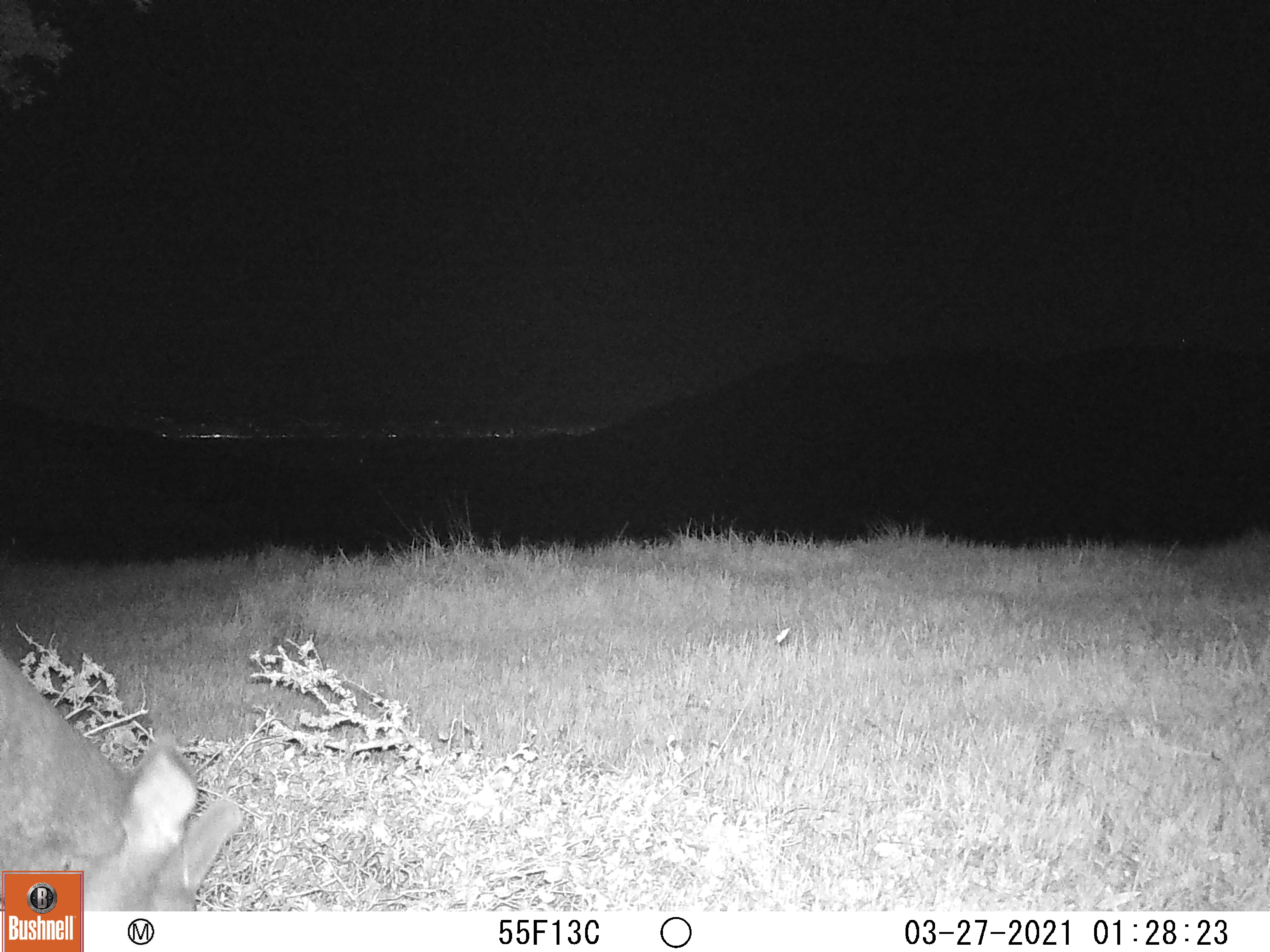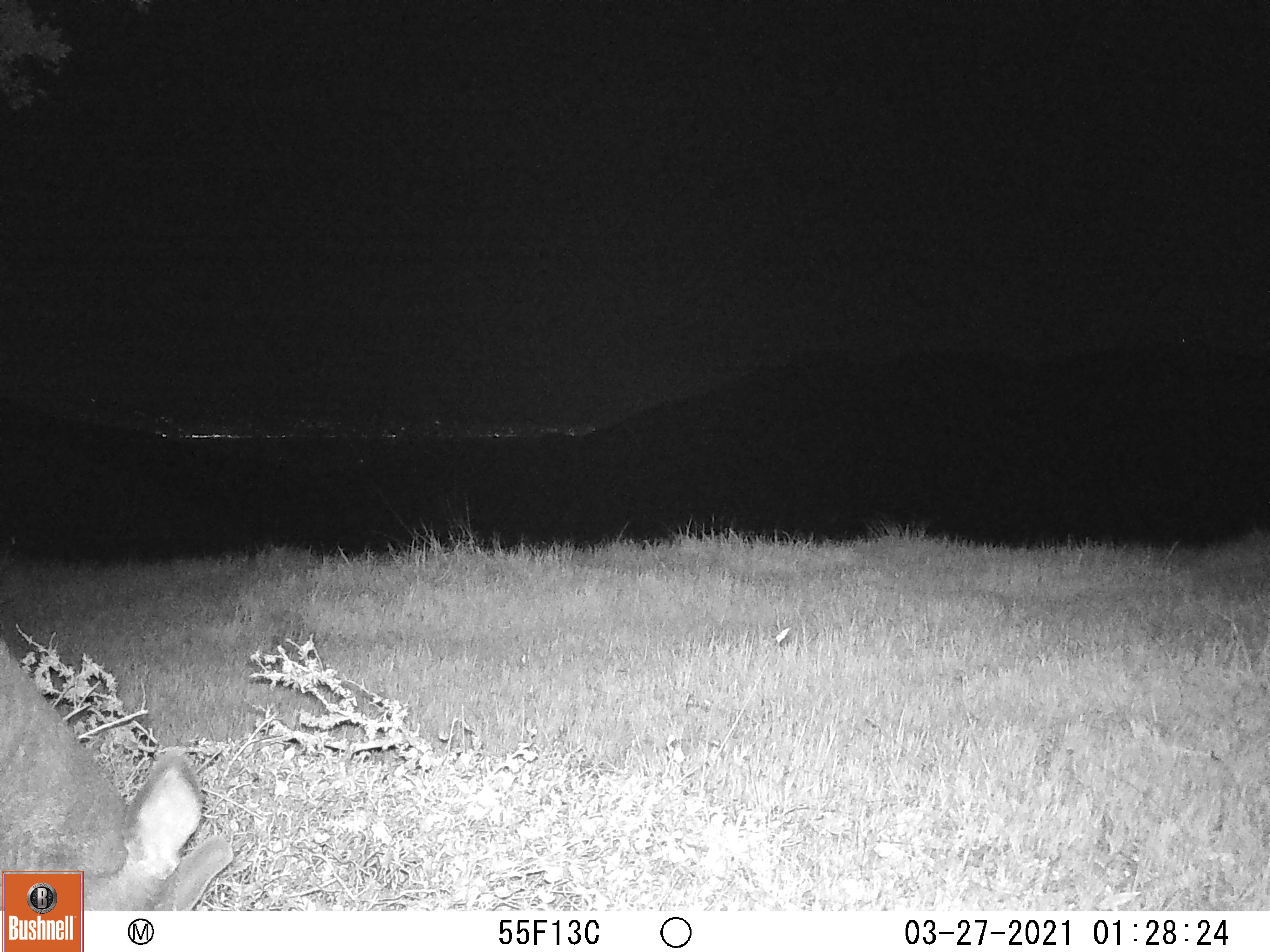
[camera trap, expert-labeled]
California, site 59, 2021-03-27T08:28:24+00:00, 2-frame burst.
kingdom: Animalia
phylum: Chordata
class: Mammalia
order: Artiodactyla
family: Cervidae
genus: Odocoileus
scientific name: Odocoileus hemionus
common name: mule deer